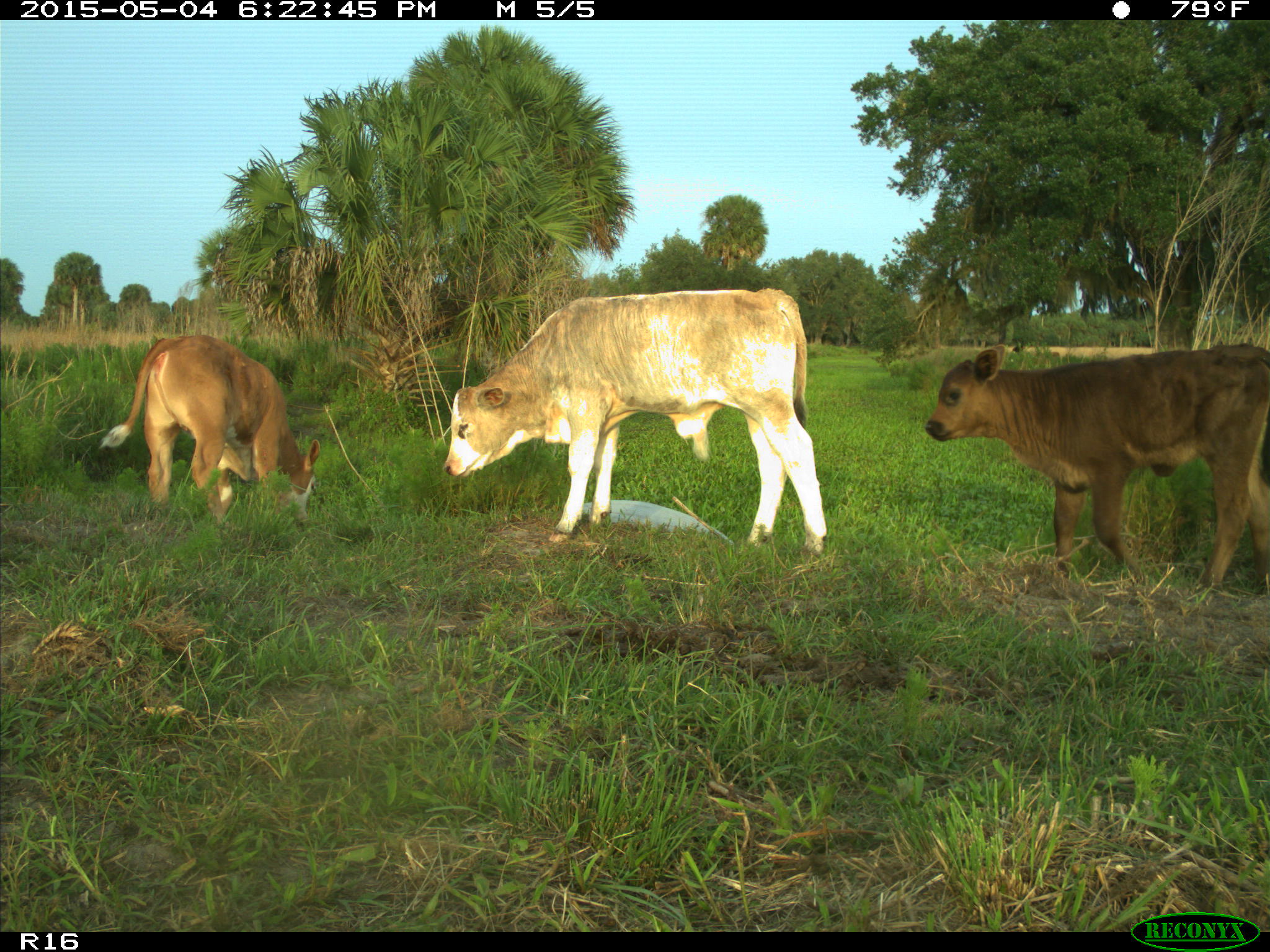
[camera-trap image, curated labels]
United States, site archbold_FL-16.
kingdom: Animalia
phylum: Chordata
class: Mammalia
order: Artiodactyla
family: Bovidae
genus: Bos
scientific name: Bos taurus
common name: domestic cow